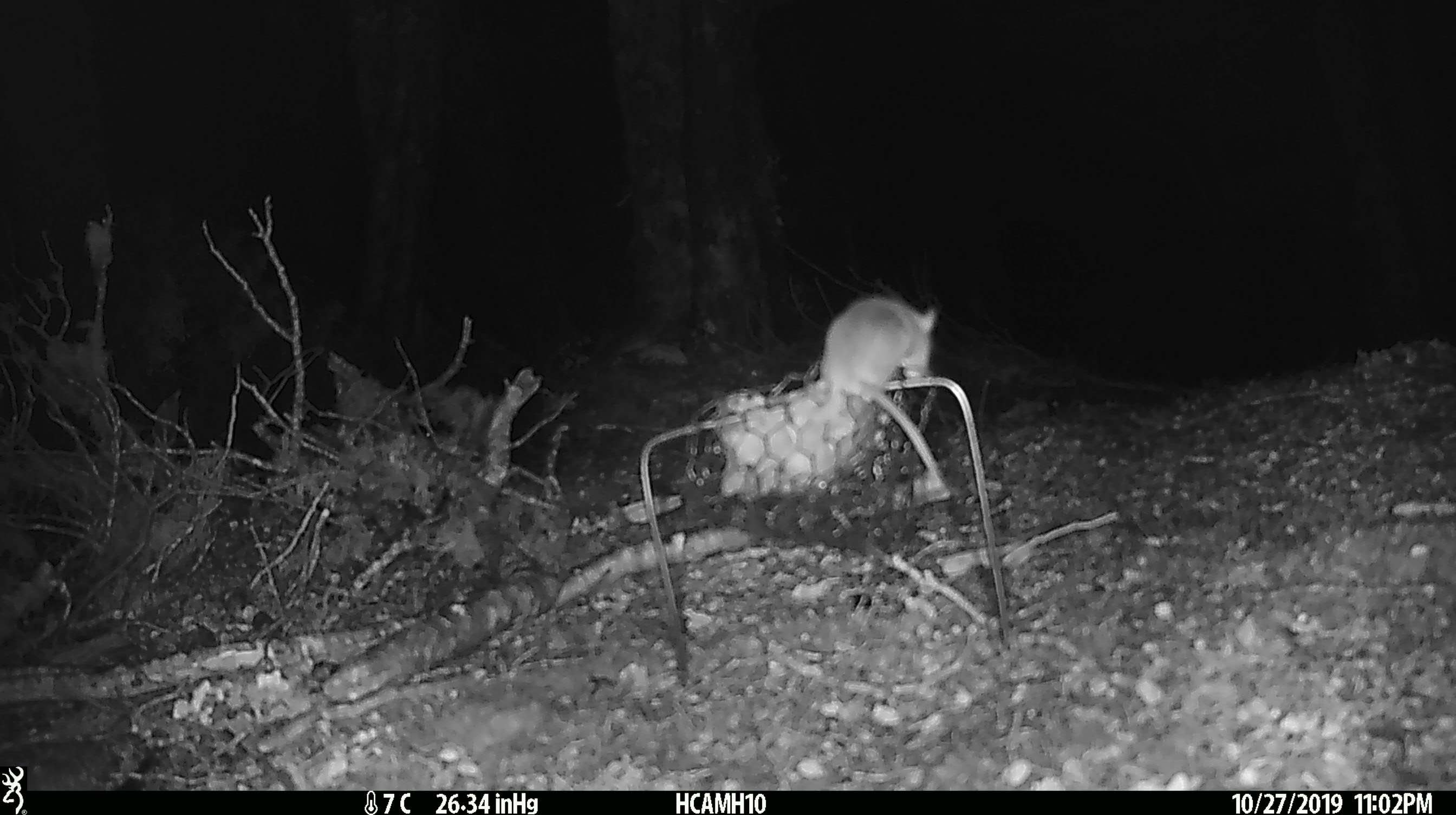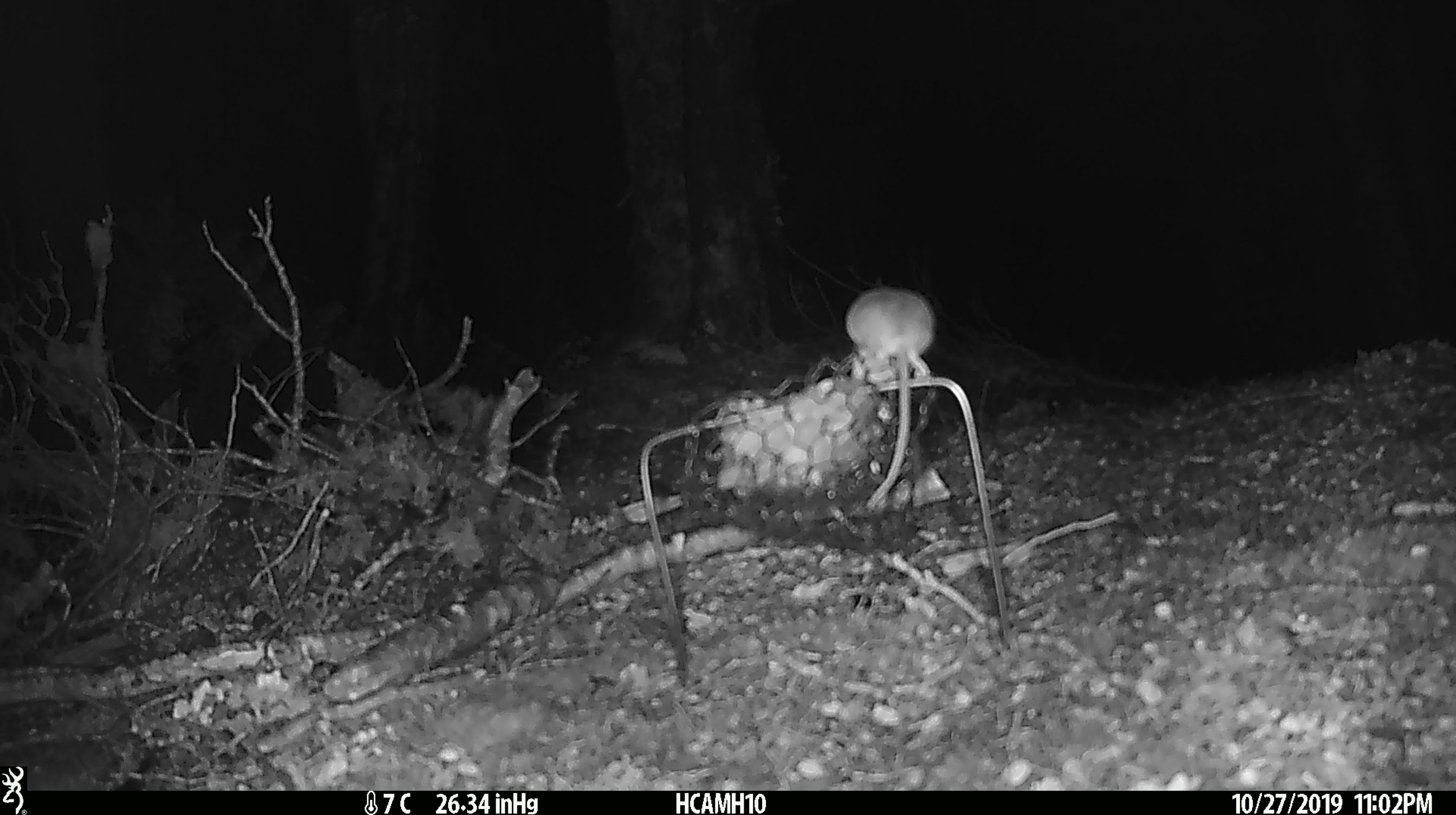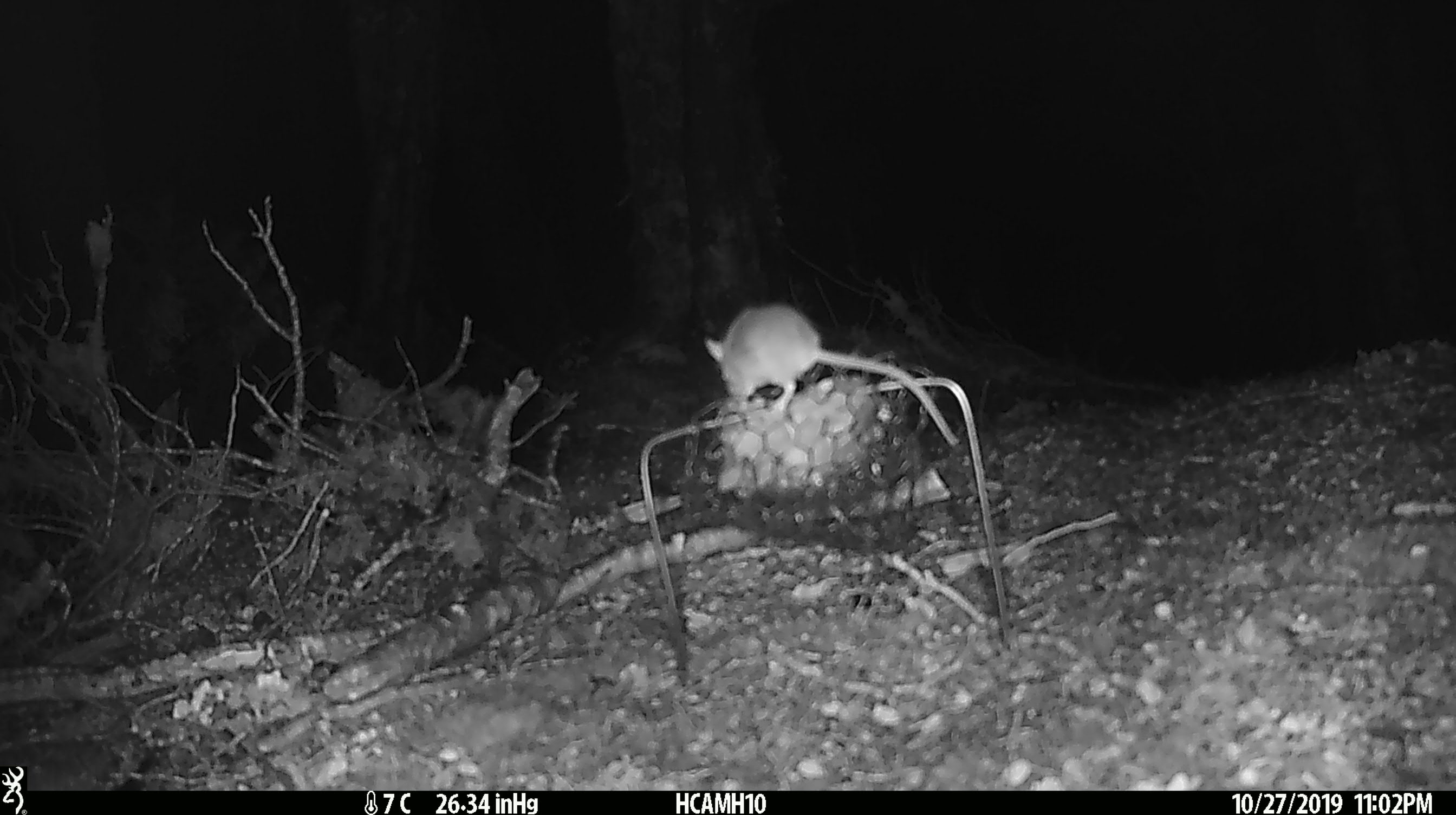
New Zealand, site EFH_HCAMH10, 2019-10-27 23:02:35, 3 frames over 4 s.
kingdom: Animalia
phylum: Chordata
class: Mammalia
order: Rodentia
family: Muridae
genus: Mus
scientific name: Mus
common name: mouse